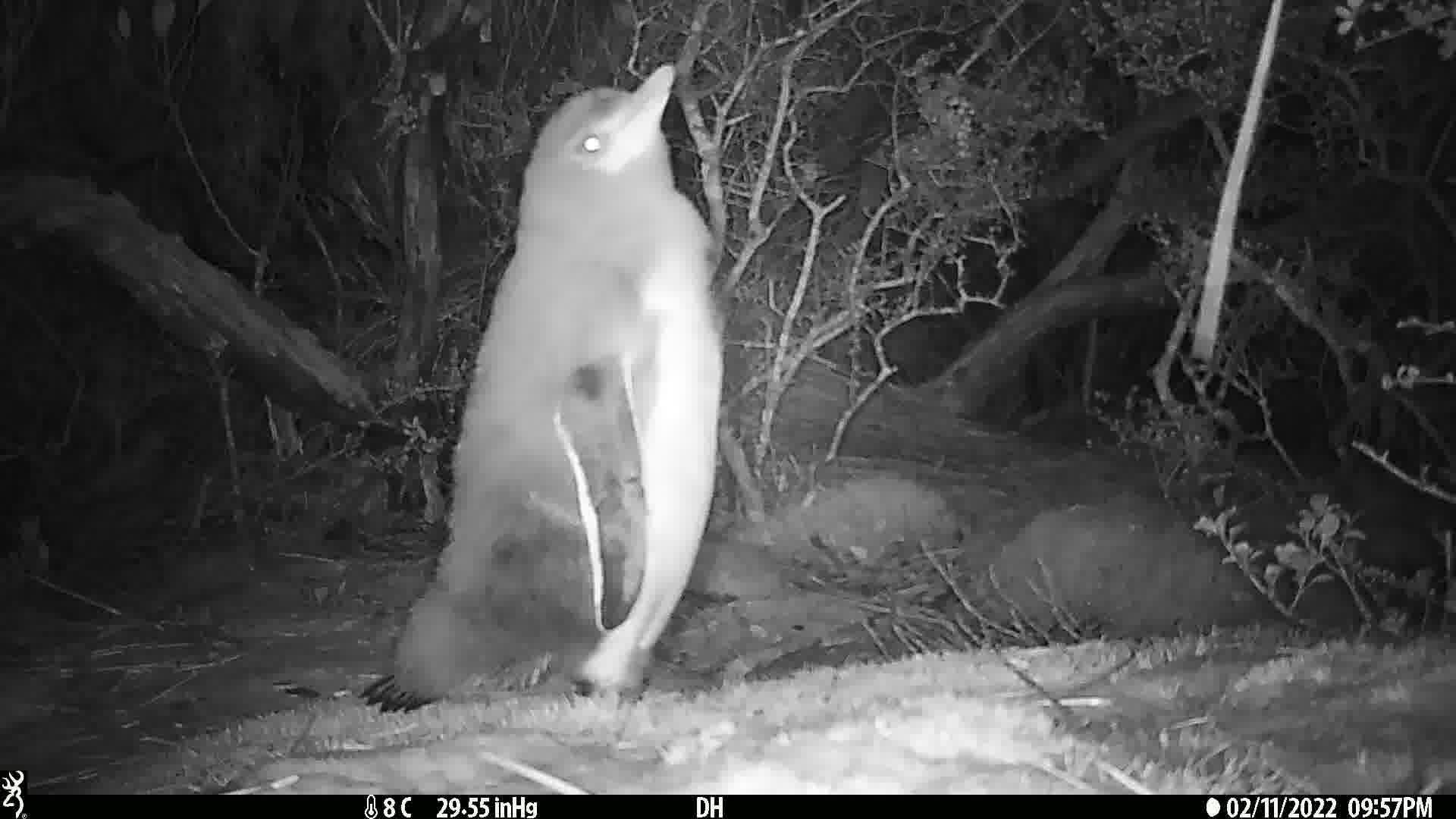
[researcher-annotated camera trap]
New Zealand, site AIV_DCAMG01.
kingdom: Animalia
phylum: Chordata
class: Aves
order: Sphenisciformes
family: Spheniscidae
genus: Megadyptes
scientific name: Megadyptes antipodes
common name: yellow-eyed penguin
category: yellow eyed penguin